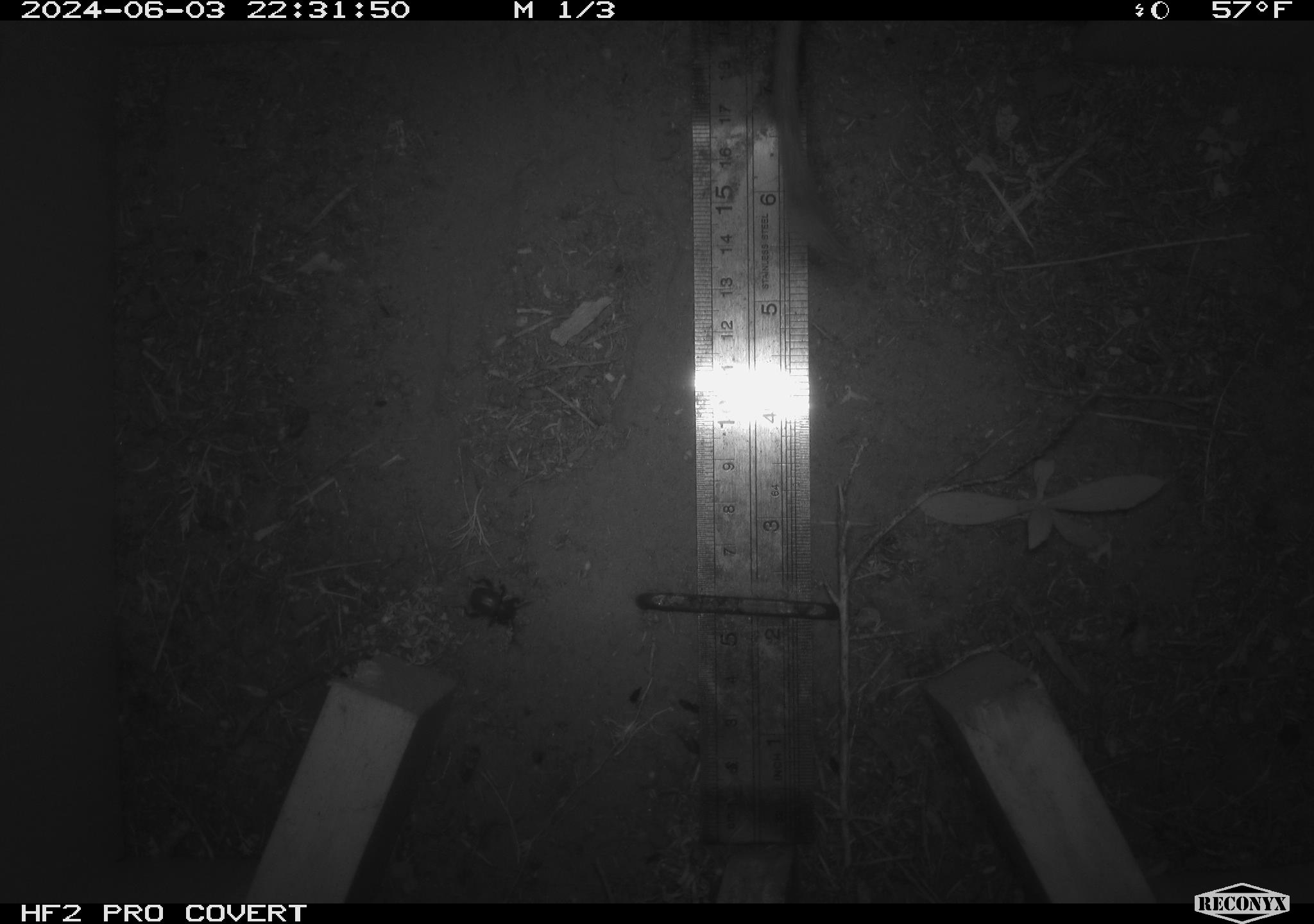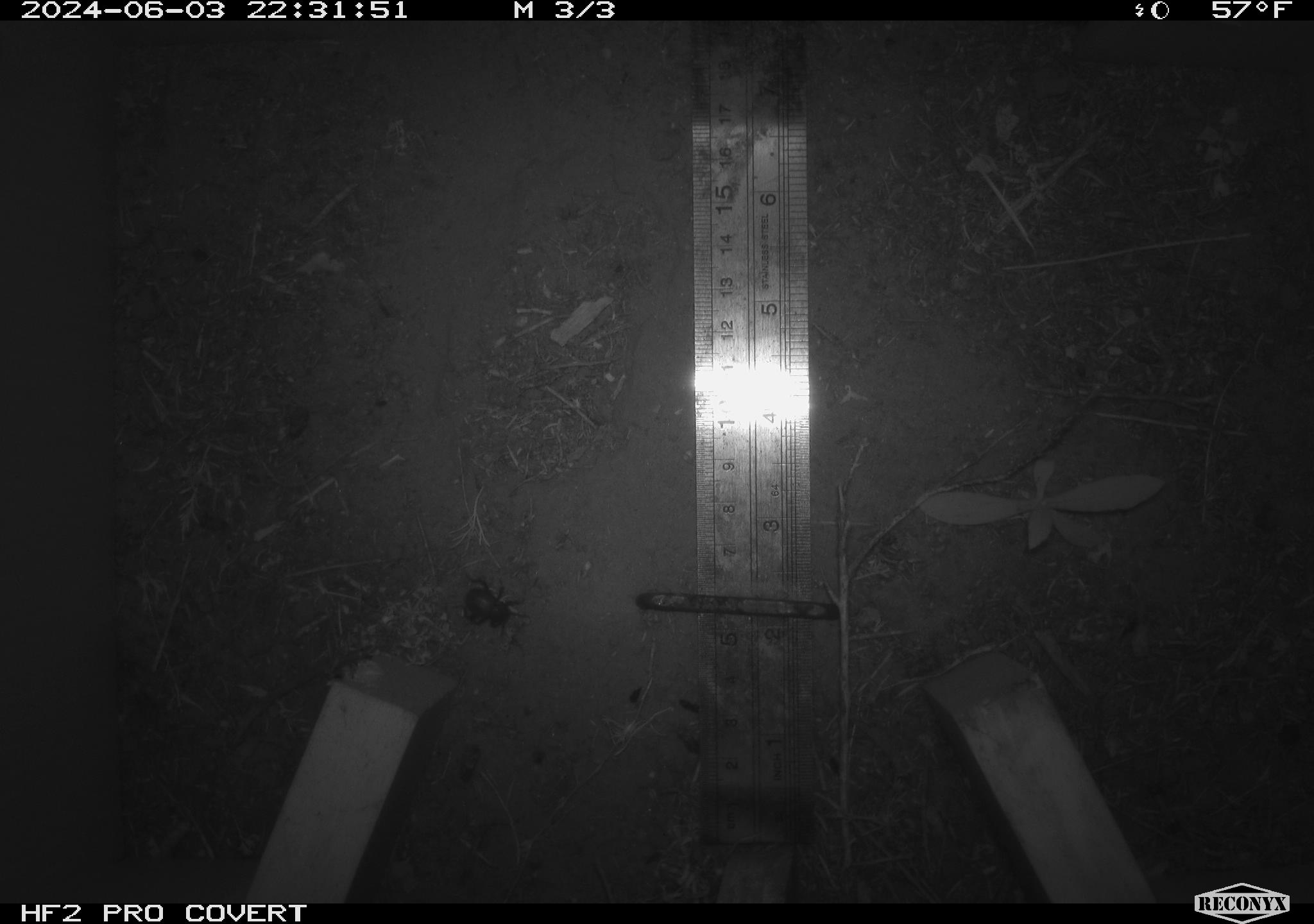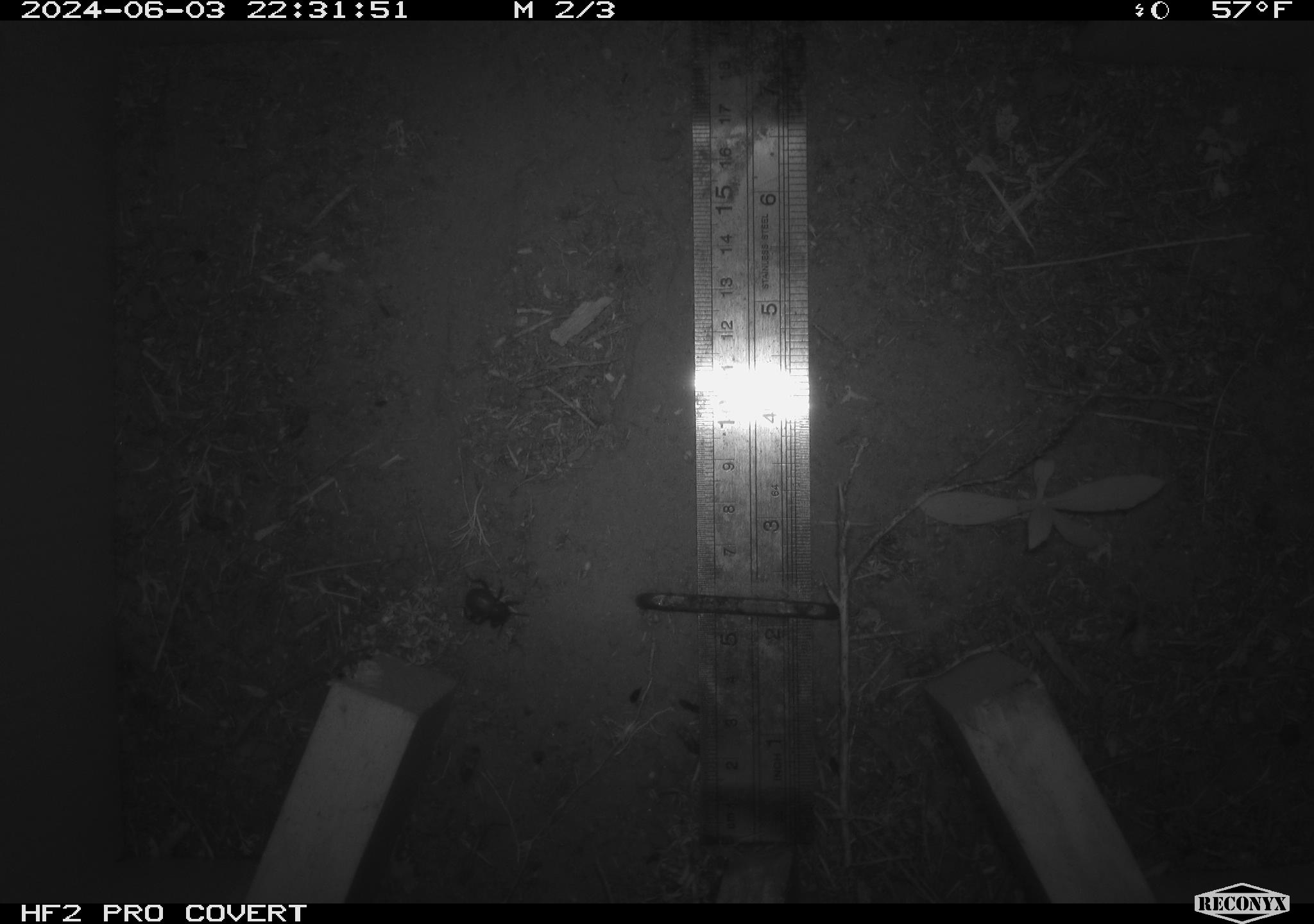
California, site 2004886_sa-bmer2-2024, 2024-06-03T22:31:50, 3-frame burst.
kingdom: Animalia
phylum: Chordata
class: Mammalia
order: Rodentia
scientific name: Rodentia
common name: mouse species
Mouse species (Rodentia).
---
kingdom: Animalia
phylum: Arthropoda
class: Insecta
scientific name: Insecta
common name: insect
Insect (Insecta).